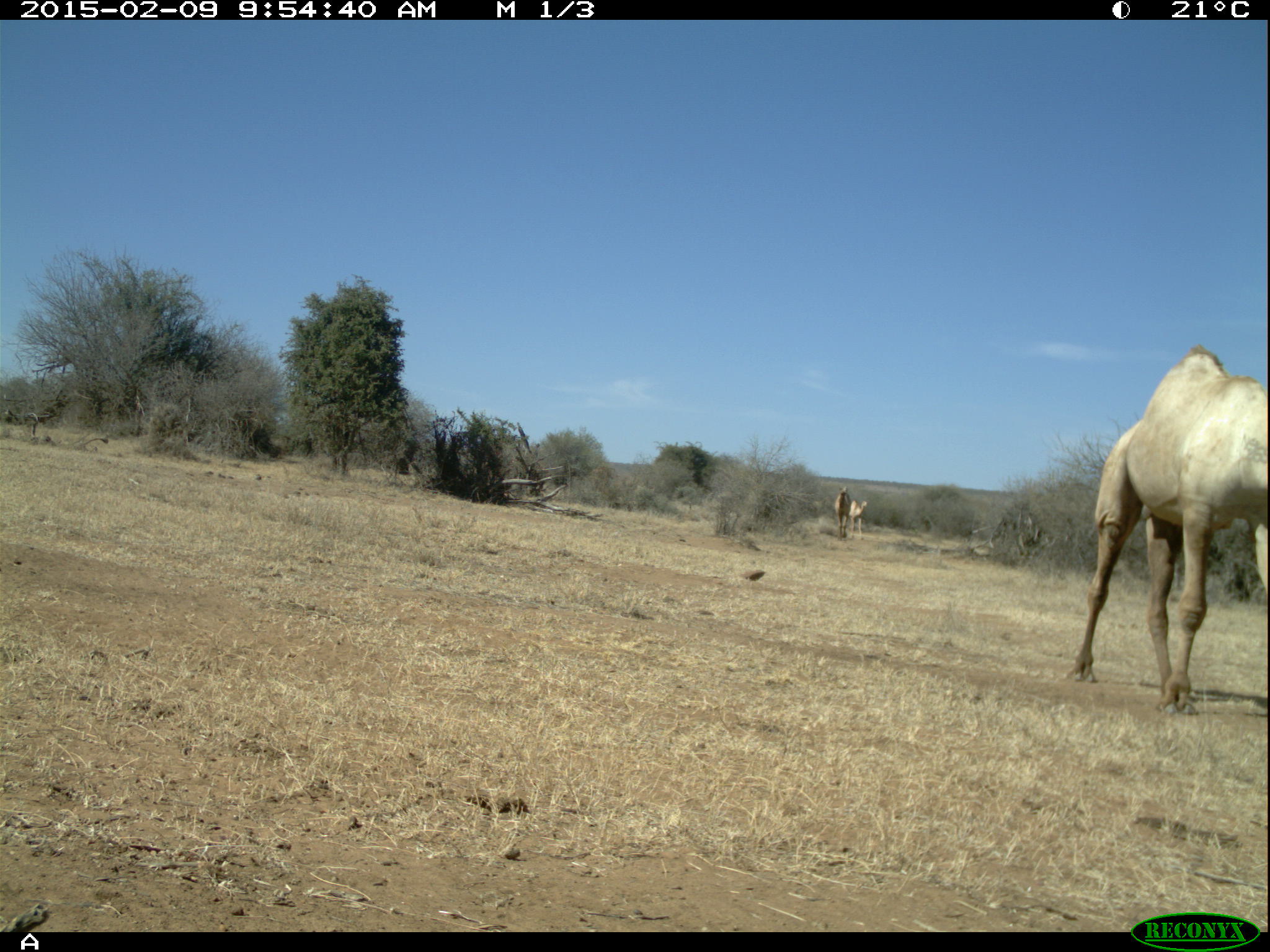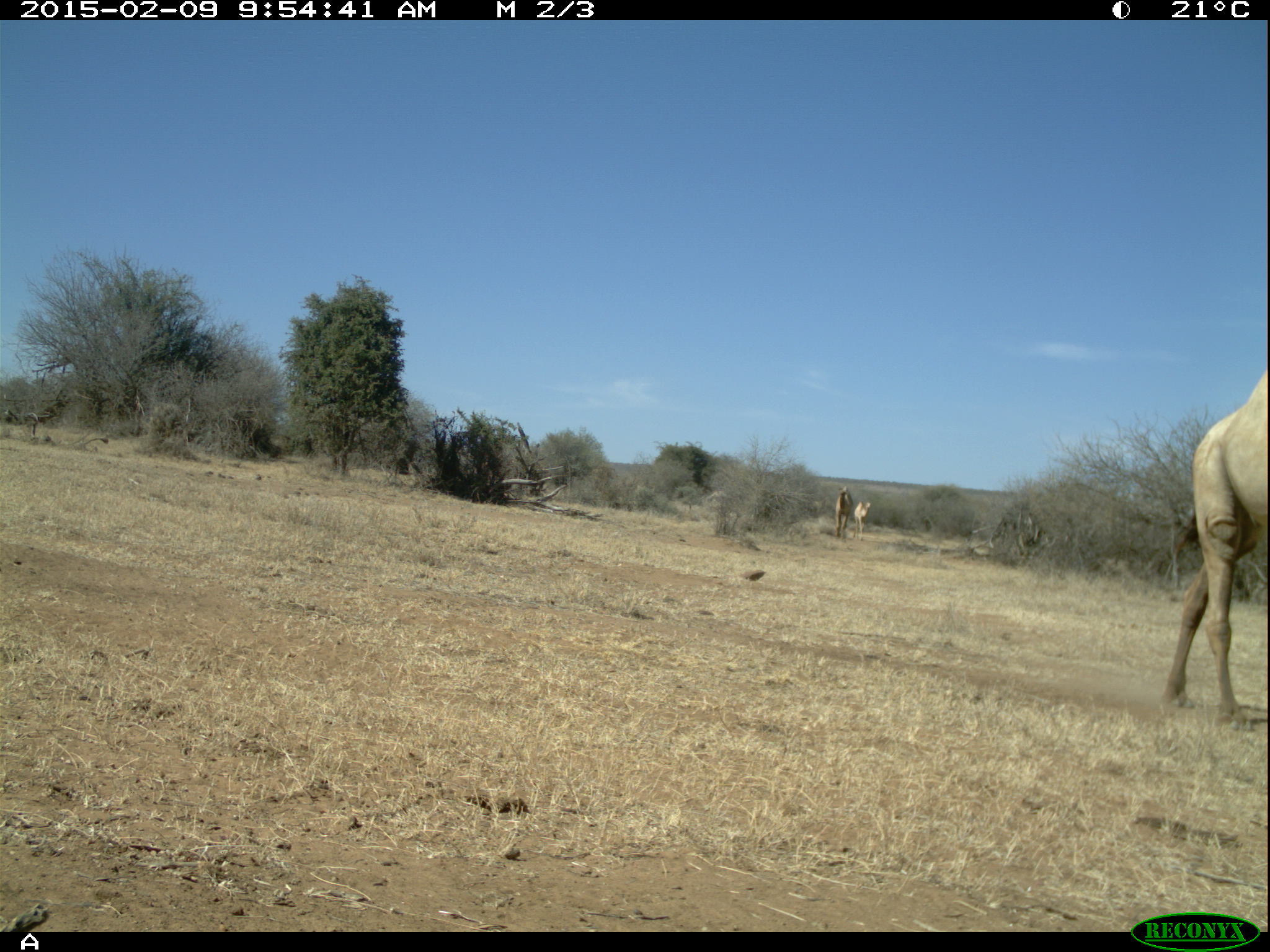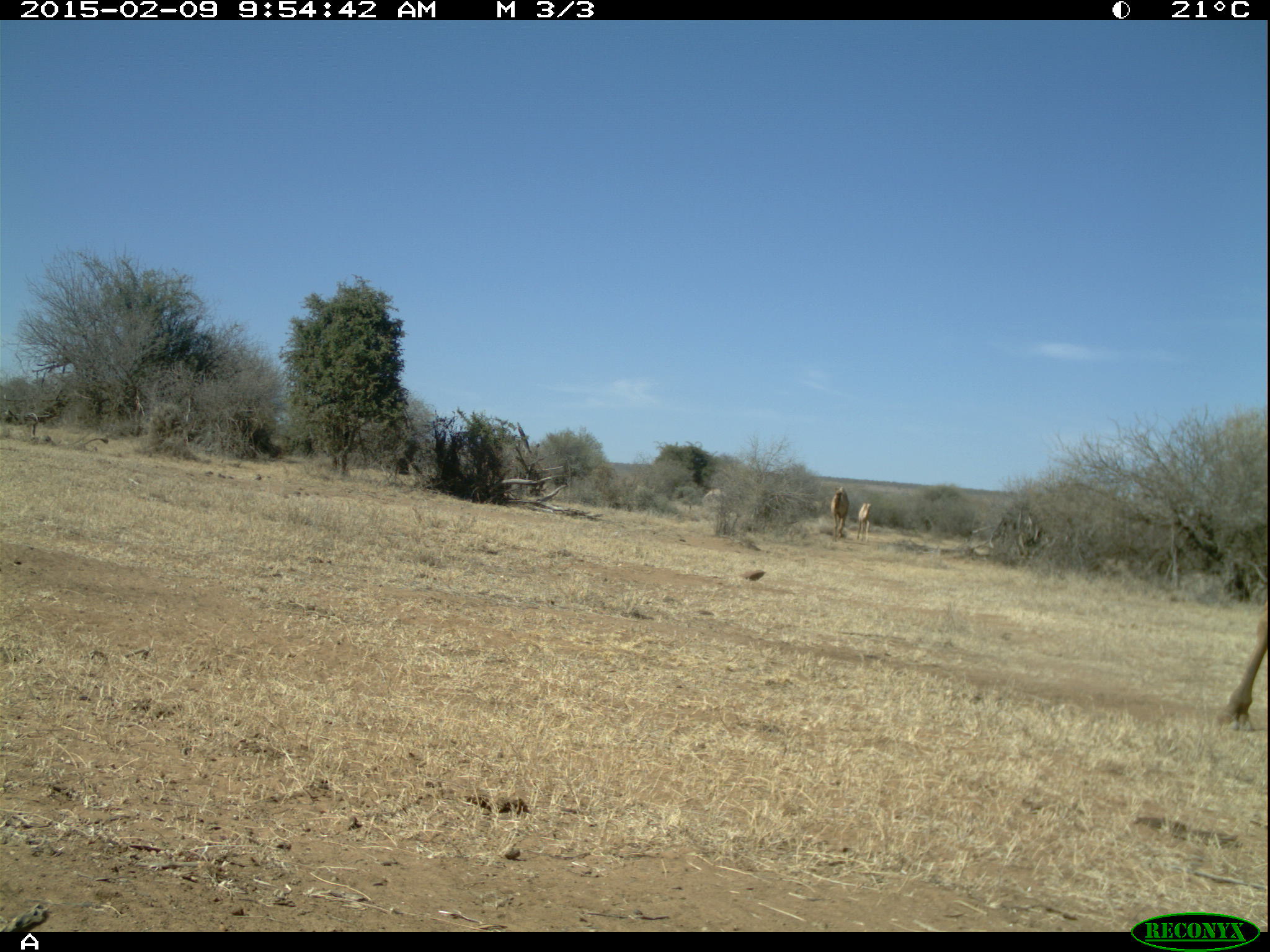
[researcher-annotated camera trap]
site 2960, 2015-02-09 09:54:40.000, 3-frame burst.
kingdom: Animalia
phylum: Chordata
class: Mammalia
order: Artiodactyla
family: Camelidae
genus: Camelus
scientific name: Camelus dromedarius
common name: dromedary camel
Camelus dromedarius (dromedary camel), count 5.